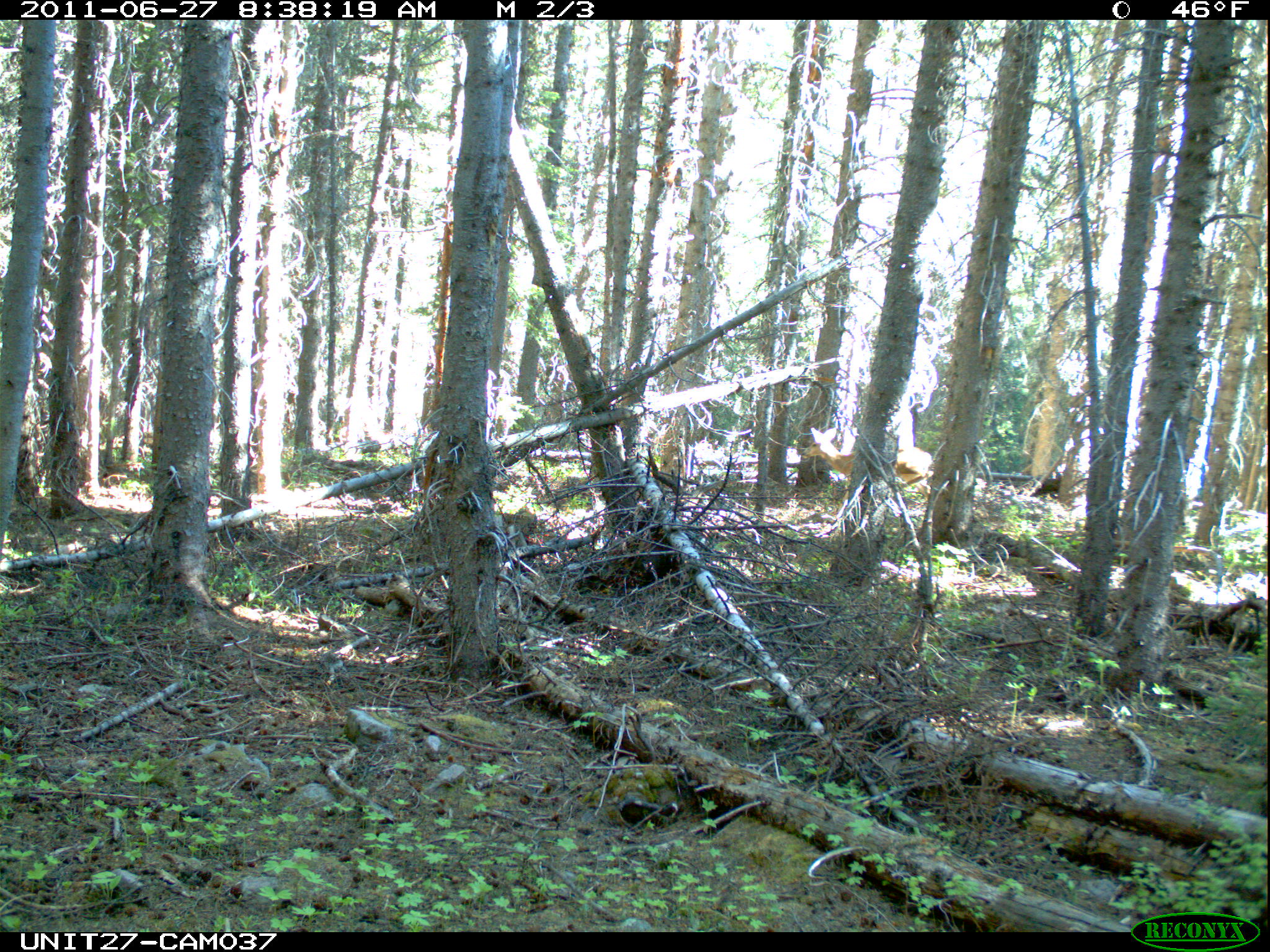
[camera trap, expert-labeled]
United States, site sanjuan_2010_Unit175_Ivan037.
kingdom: Animalia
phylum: Chordata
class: Mammalia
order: Artiodactyla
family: Cervidae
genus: Odocoileus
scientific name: Odocoileus hemionus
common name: mule deer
Odocoileus hemionus (mule deer).